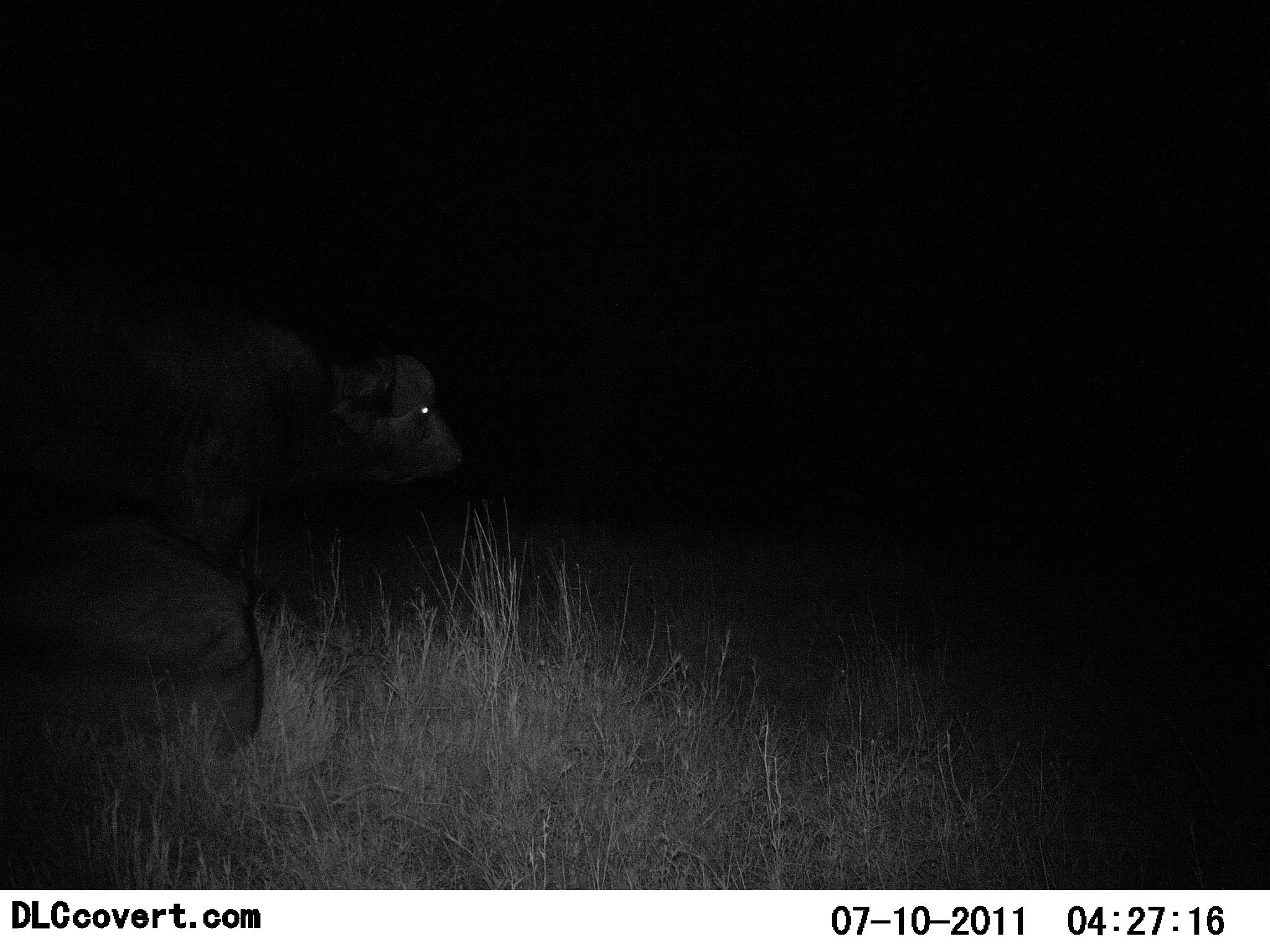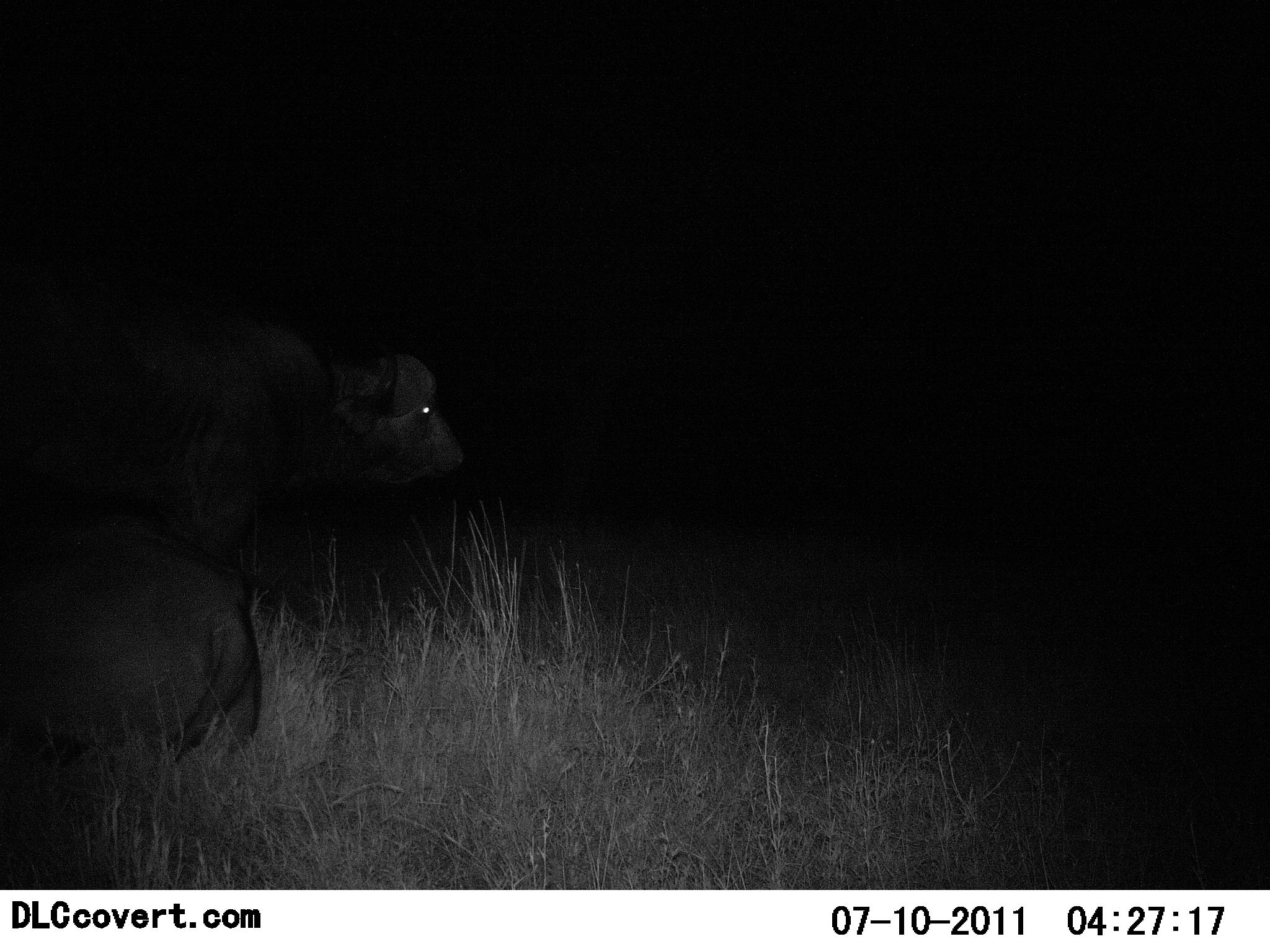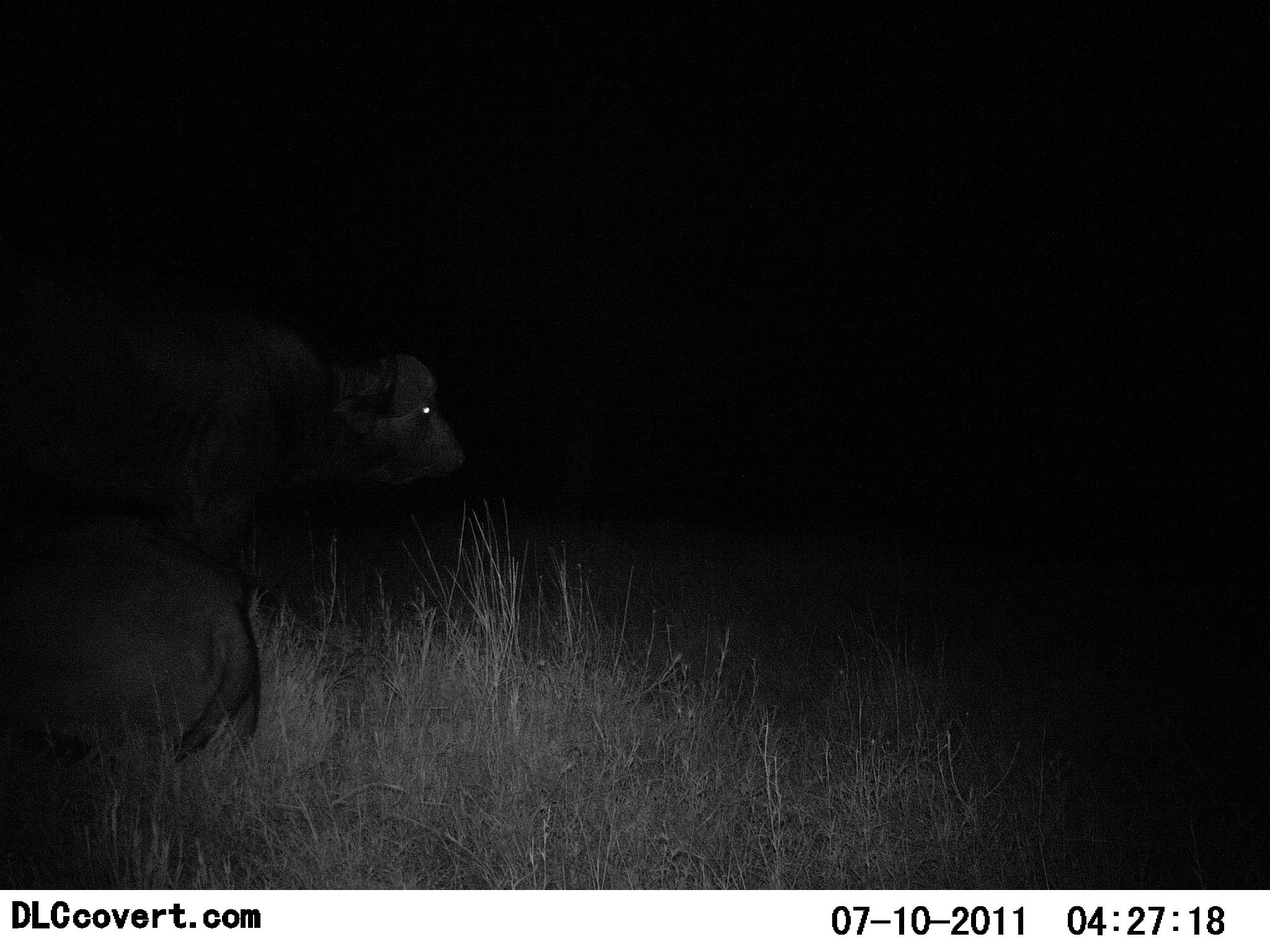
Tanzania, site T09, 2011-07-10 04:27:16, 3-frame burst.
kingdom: Animalia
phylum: Chordata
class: Mammalia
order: Artiodactyla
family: Bovidae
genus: Syncerus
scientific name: Syncerus caffer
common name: cape buffalo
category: buffalo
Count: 2.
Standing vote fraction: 89%.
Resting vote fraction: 100%.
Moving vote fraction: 0%.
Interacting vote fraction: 0%.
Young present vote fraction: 0%.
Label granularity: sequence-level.